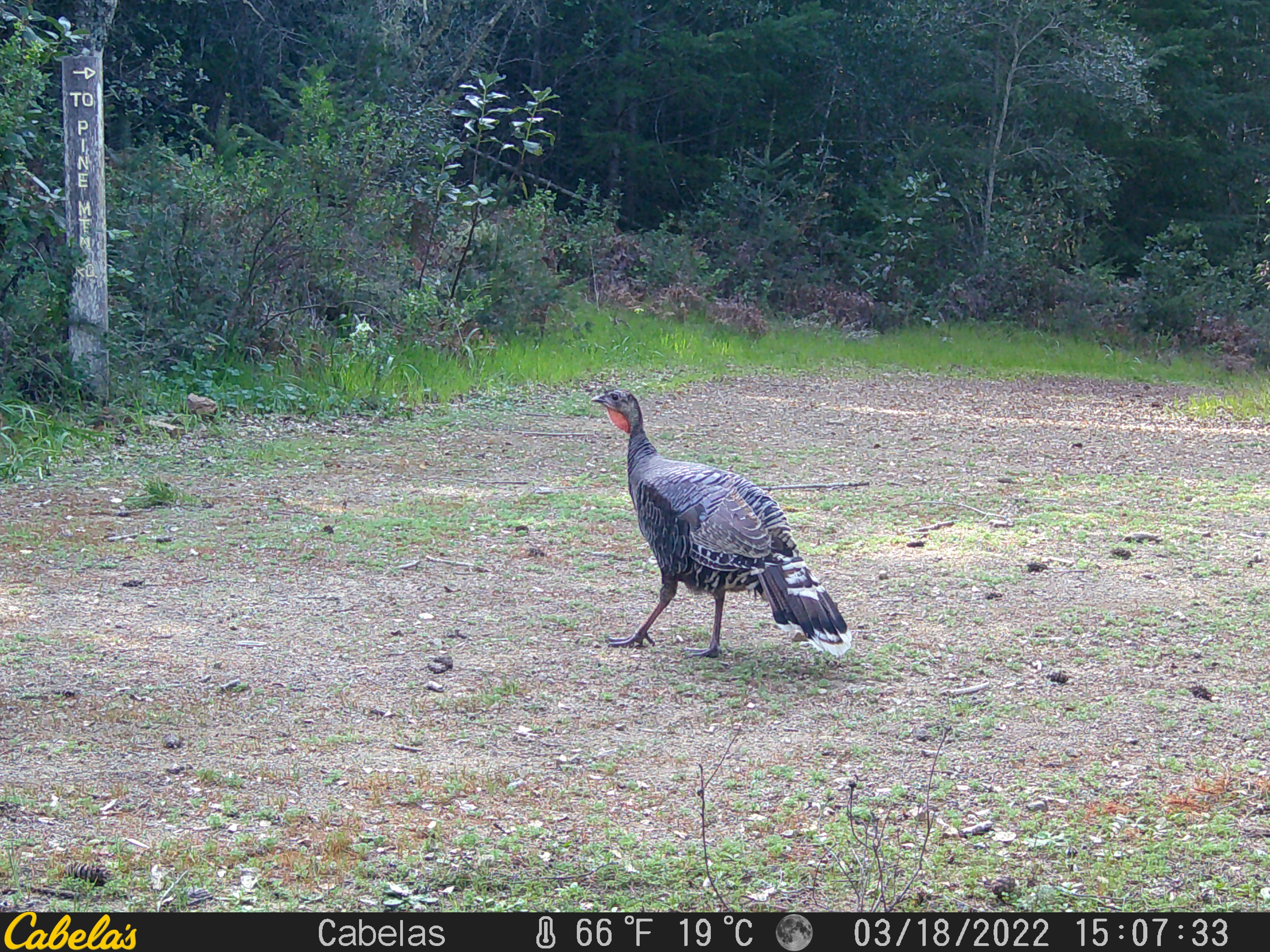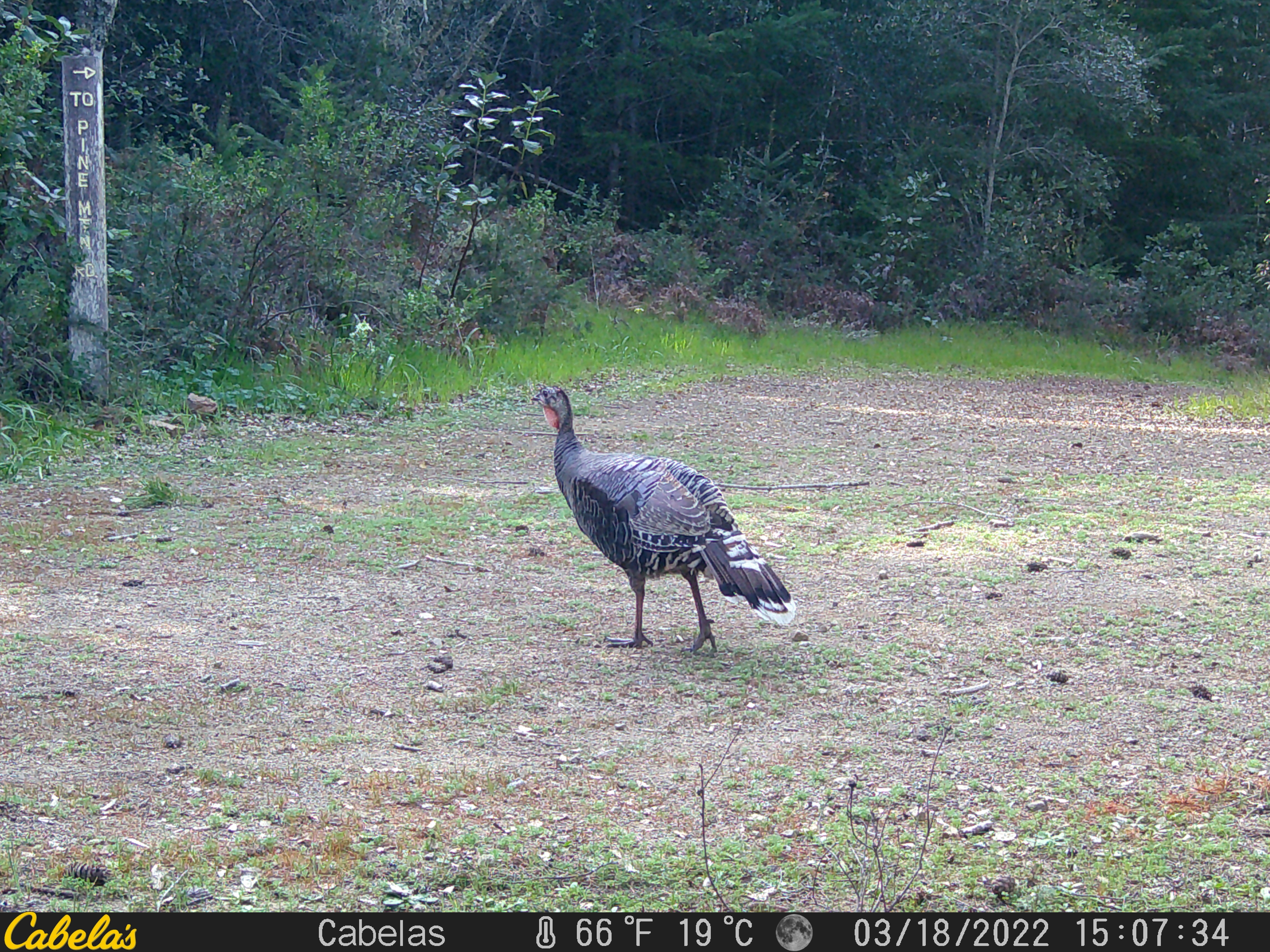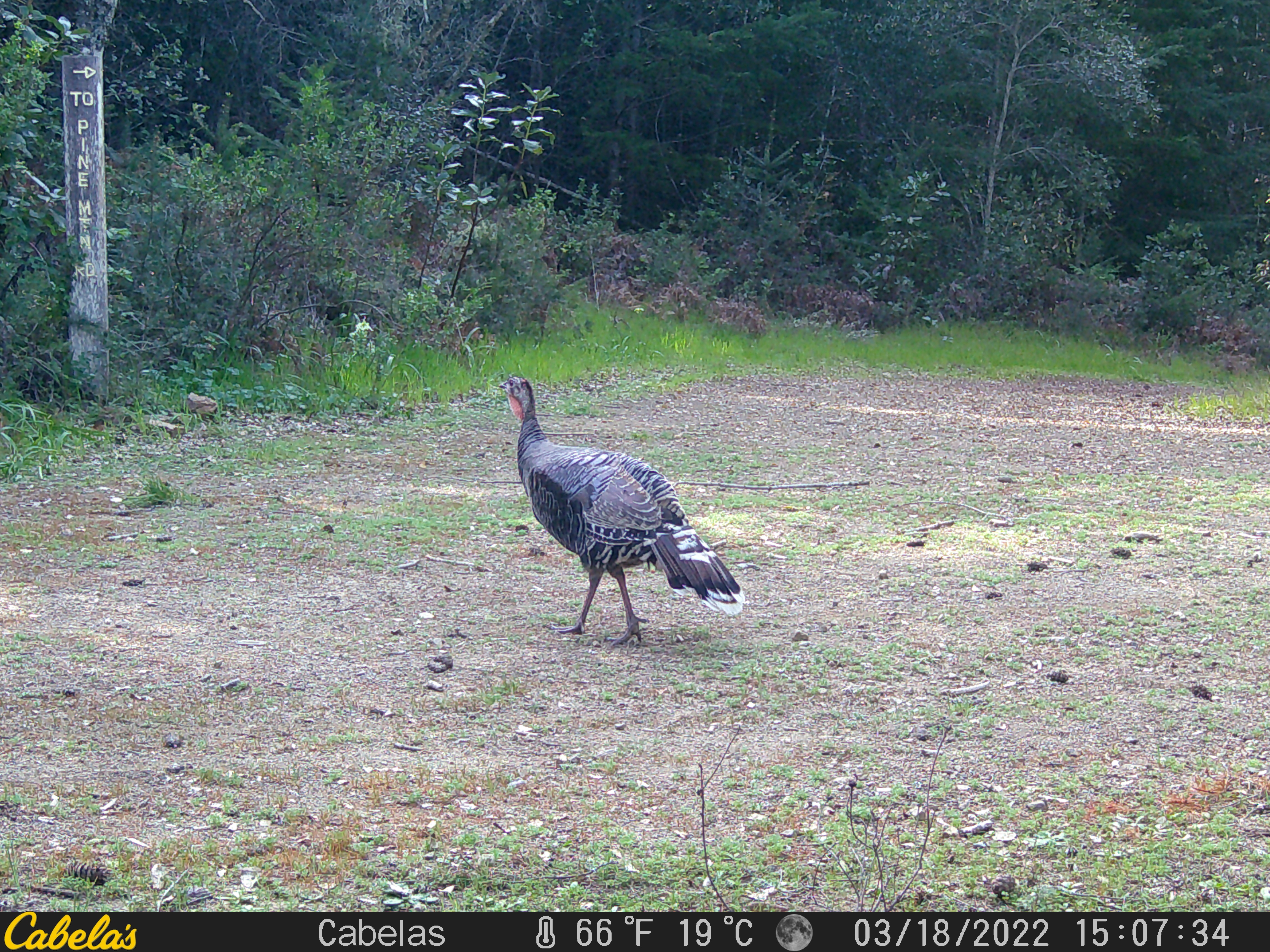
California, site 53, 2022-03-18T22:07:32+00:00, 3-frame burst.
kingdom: Animalia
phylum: Chordata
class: Aves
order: Galliformes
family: Phasianidae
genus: Meleagris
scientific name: Meleagris gallopavo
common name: turkey